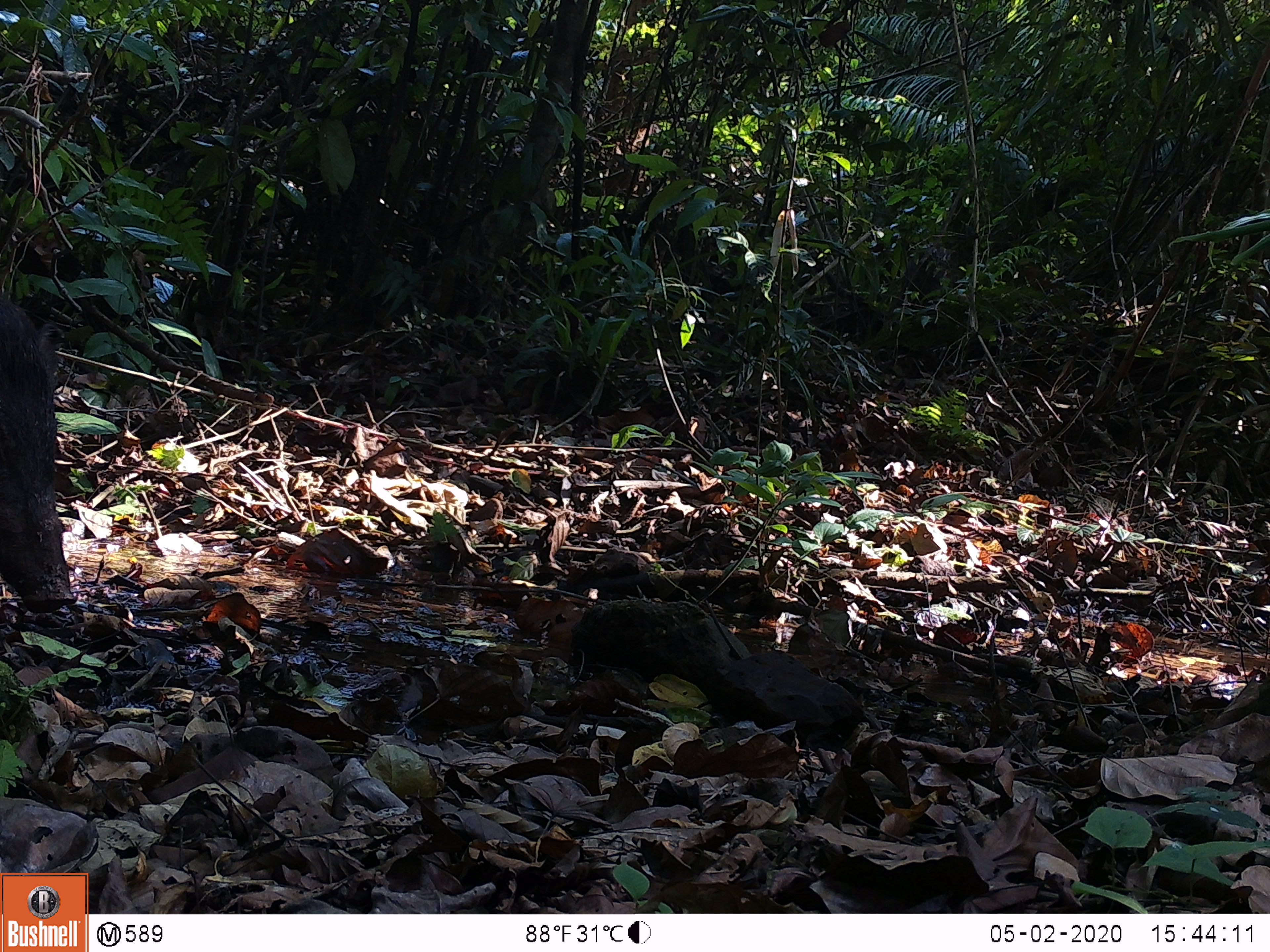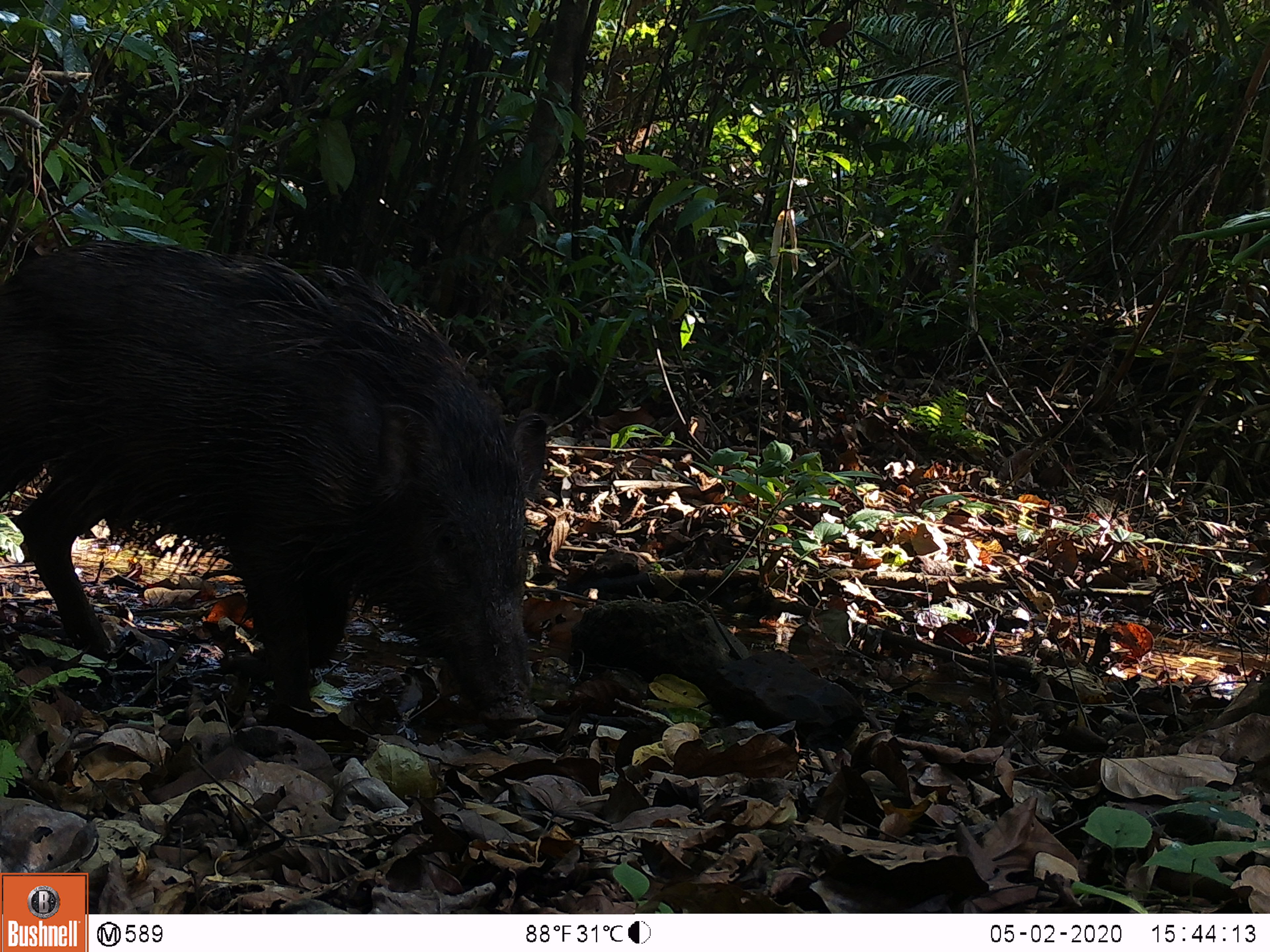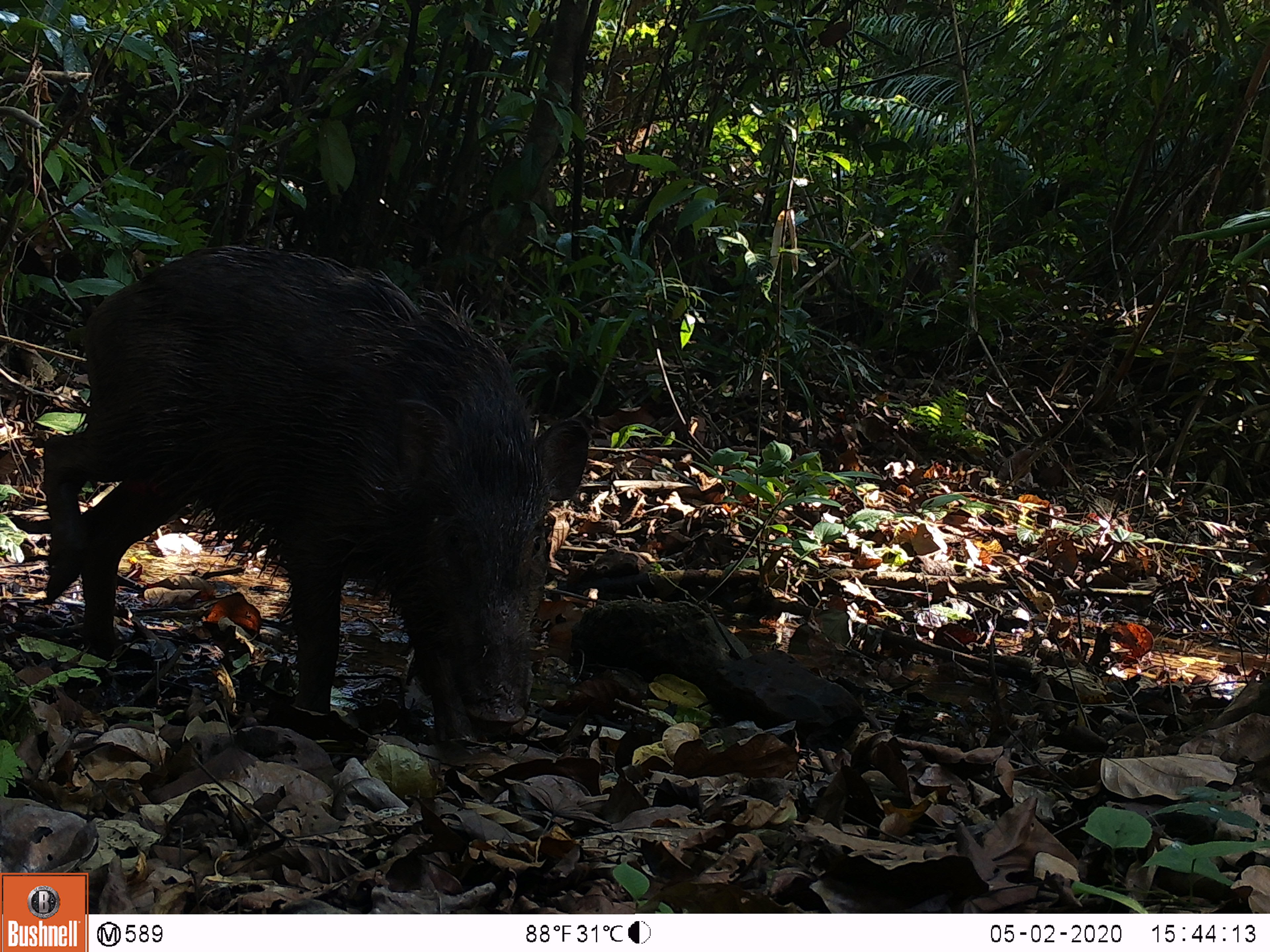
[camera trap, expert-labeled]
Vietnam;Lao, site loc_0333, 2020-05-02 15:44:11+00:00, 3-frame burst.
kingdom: Animalia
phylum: Chordata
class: Mammalia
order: Artiodactyla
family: Suidae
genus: Sus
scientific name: Sus scrofa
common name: eurasian wild pig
Eurasian wild pig (Sus scrofa). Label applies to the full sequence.